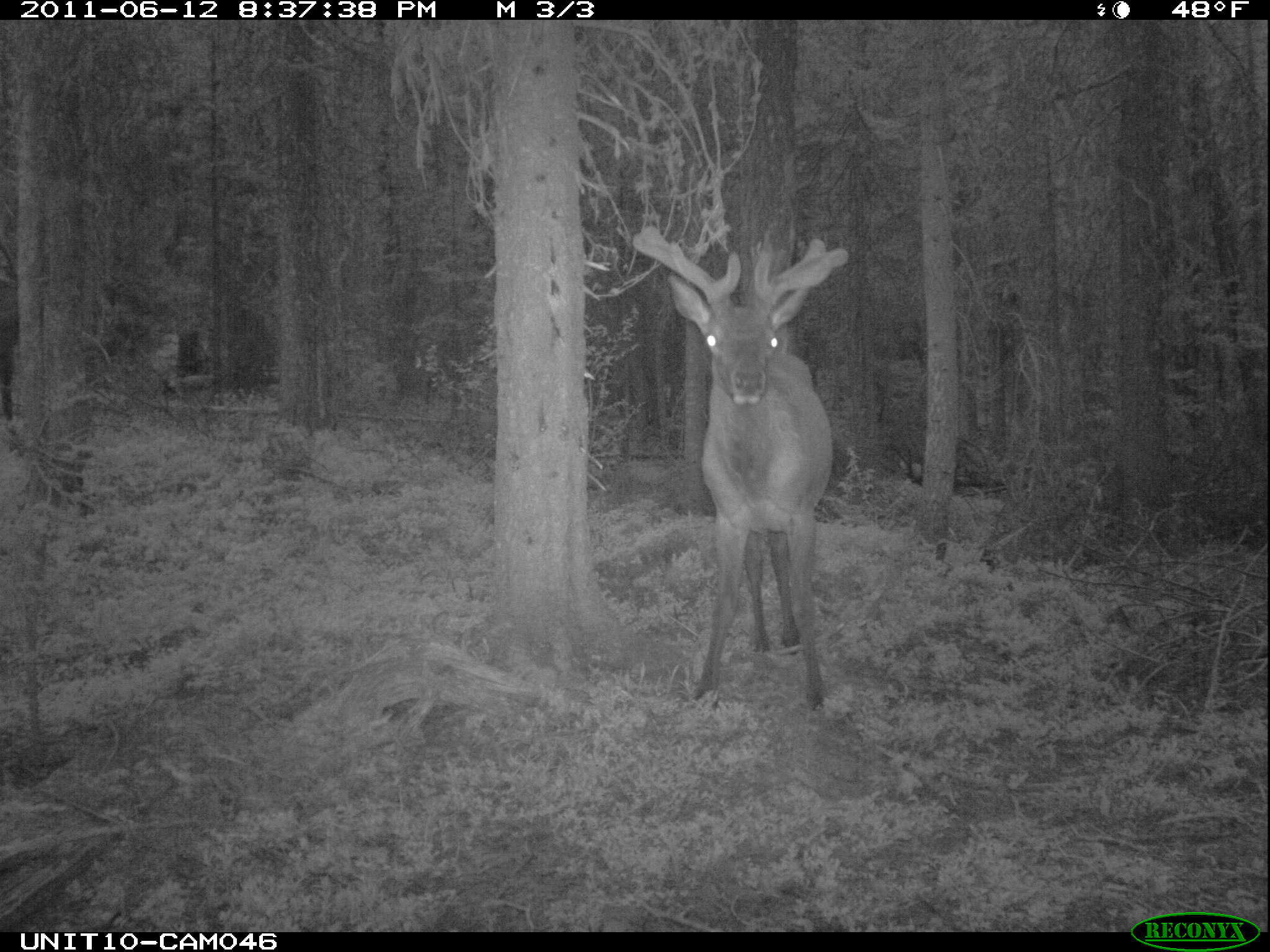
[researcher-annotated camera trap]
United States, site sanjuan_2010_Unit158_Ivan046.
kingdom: Animalia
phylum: Chordata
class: Mammalia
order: Artiodactyla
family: Cervidae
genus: Cervus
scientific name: Cervus elaphus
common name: red deer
Cervus elaphus (red deer).